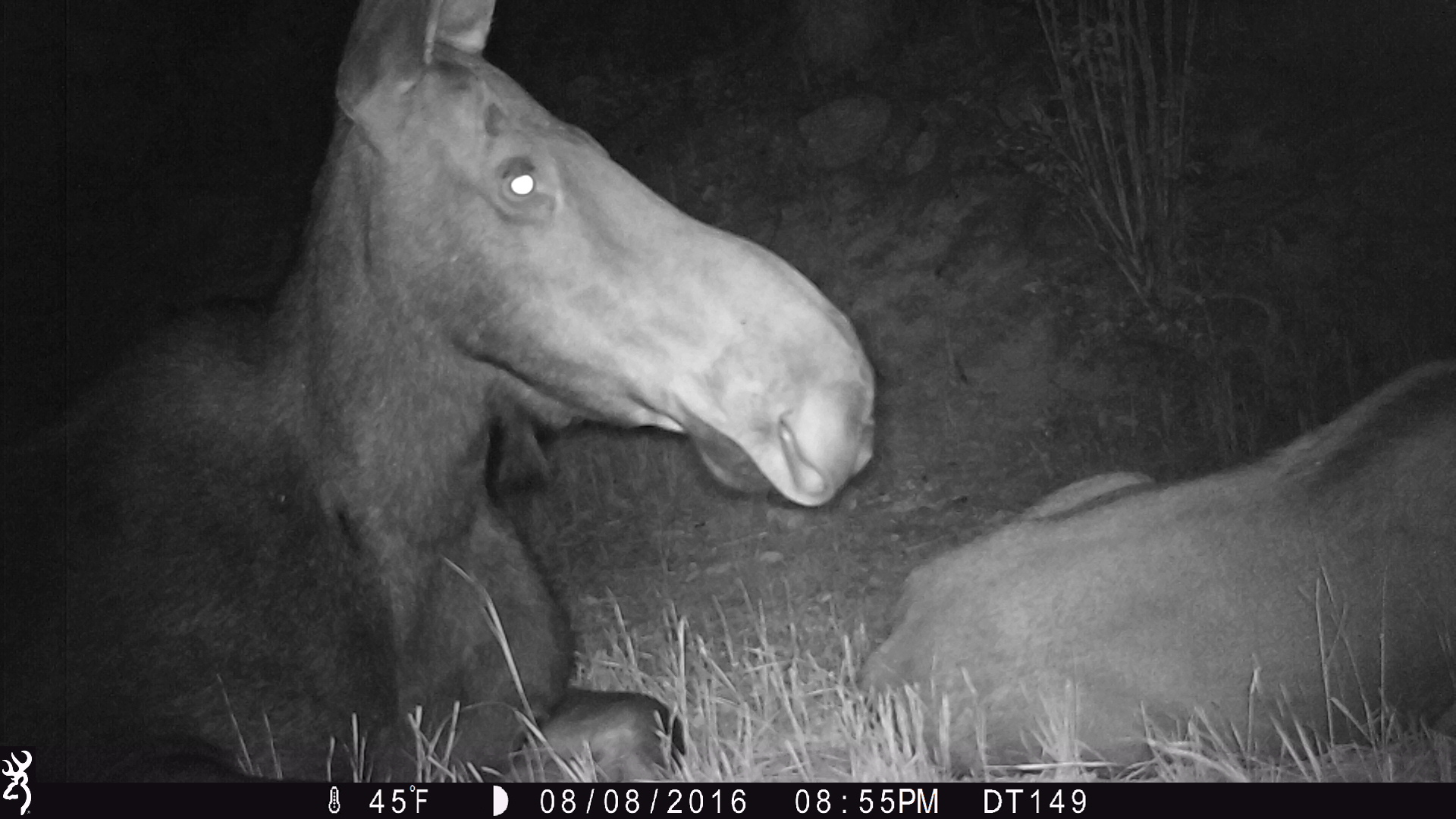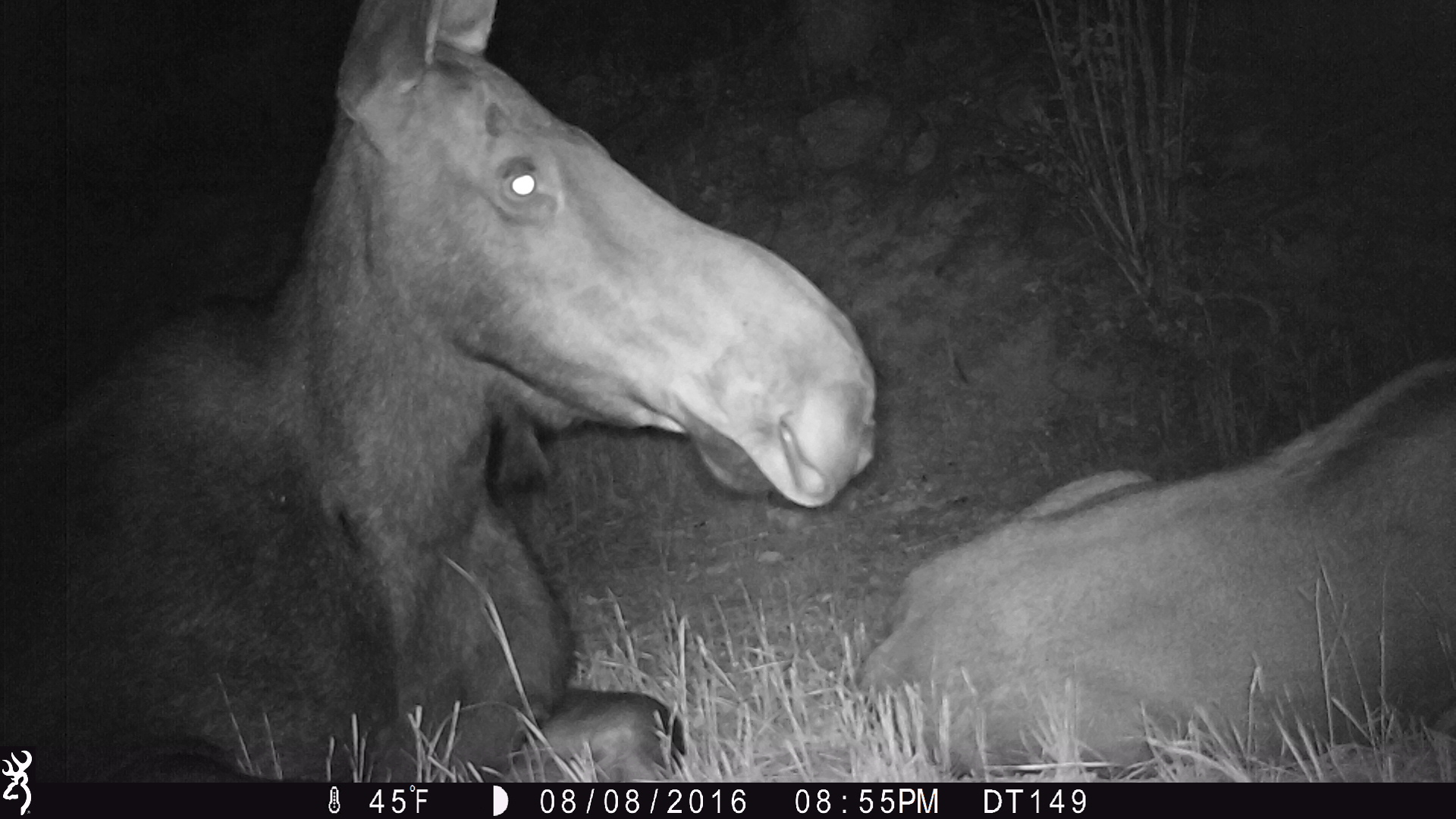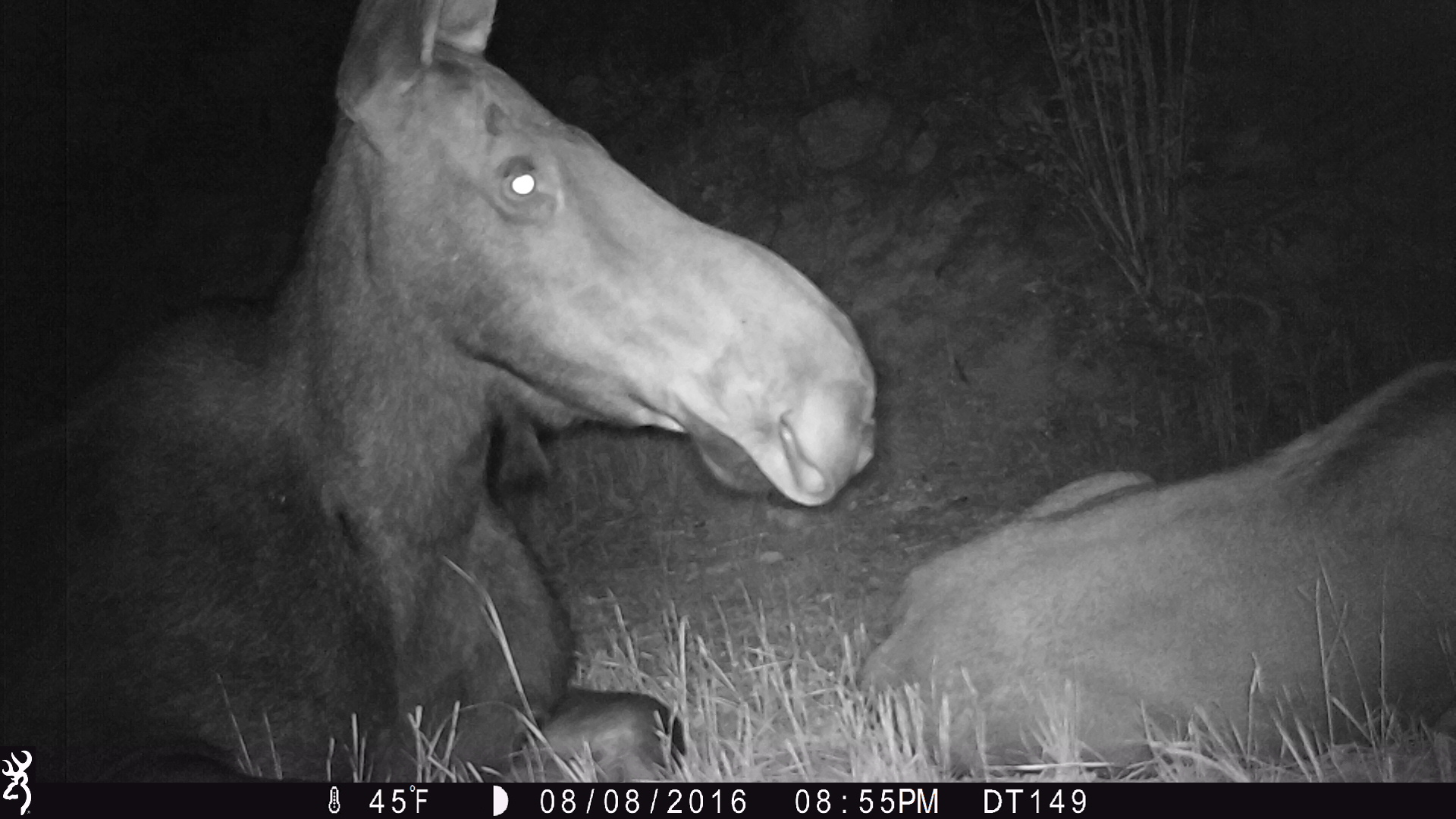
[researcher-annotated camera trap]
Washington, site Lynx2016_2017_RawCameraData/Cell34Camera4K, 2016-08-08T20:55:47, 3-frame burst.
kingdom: Animalia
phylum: Chordata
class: Mammalia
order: Artiodactyla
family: Cervidae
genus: Alces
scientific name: Alces alces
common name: moose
Alces alces (moose). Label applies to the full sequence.